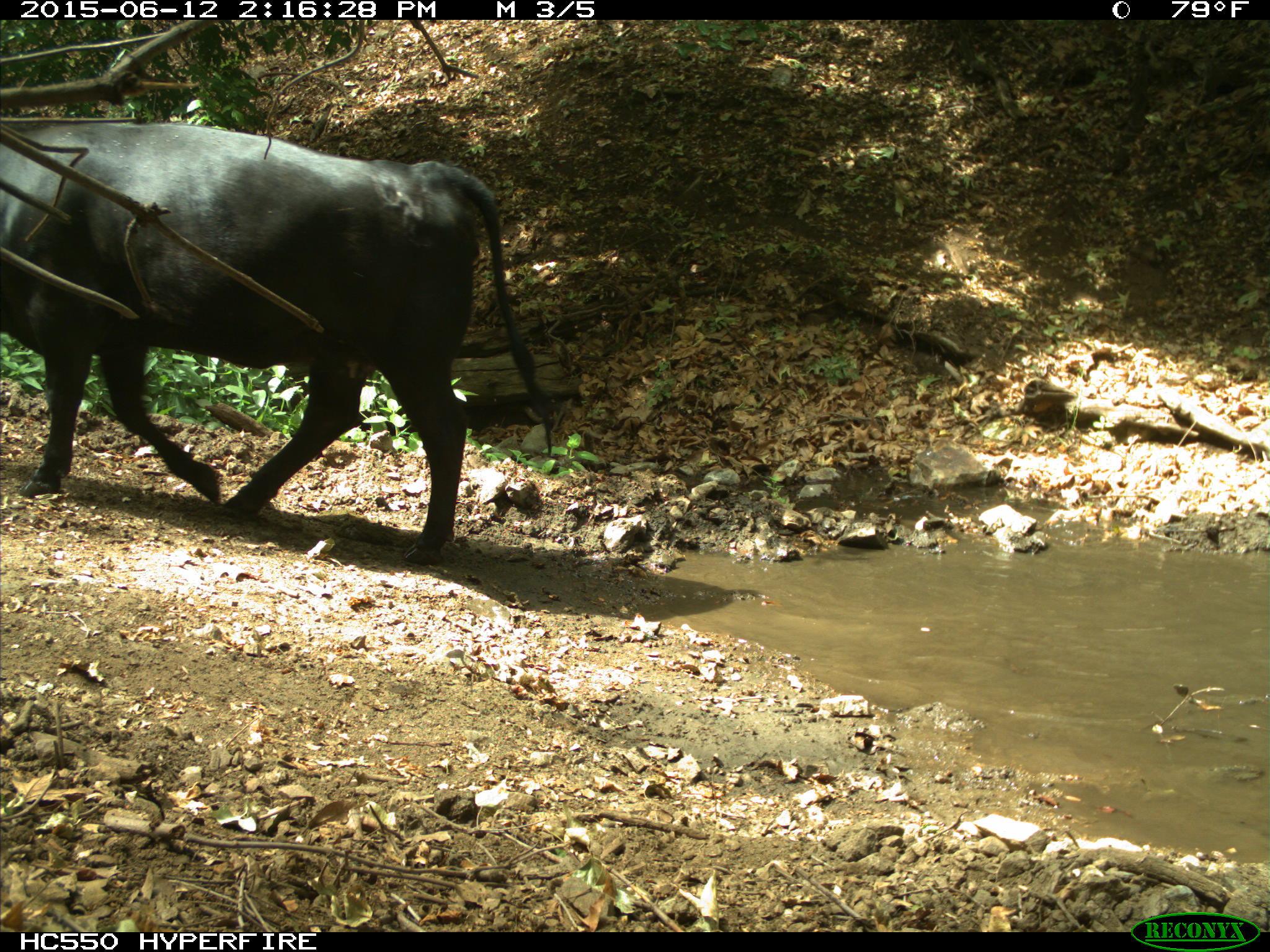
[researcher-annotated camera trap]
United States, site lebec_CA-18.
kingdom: Animalia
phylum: Chordata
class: Mammalia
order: Artiodactyla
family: Bovidae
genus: Bos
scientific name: Bos taurus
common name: domestic cow